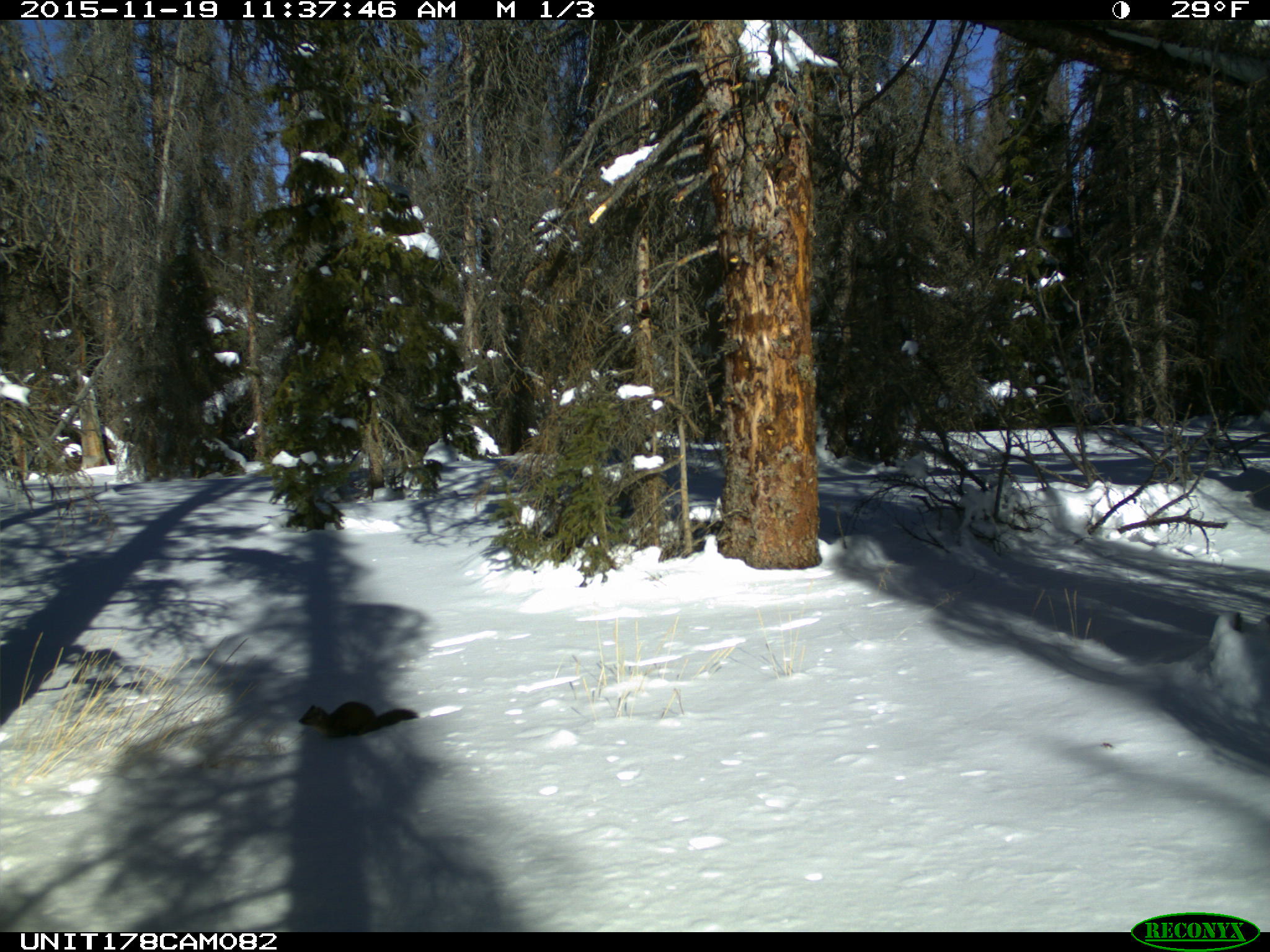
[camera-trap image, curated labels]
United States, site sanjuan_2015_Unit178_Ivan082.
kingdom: Animalia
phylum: Chordata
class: Mammalia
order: Carnivora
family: Mustelidae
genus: Martes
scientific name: Martes americana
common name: american marten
Martes americana (american marten).